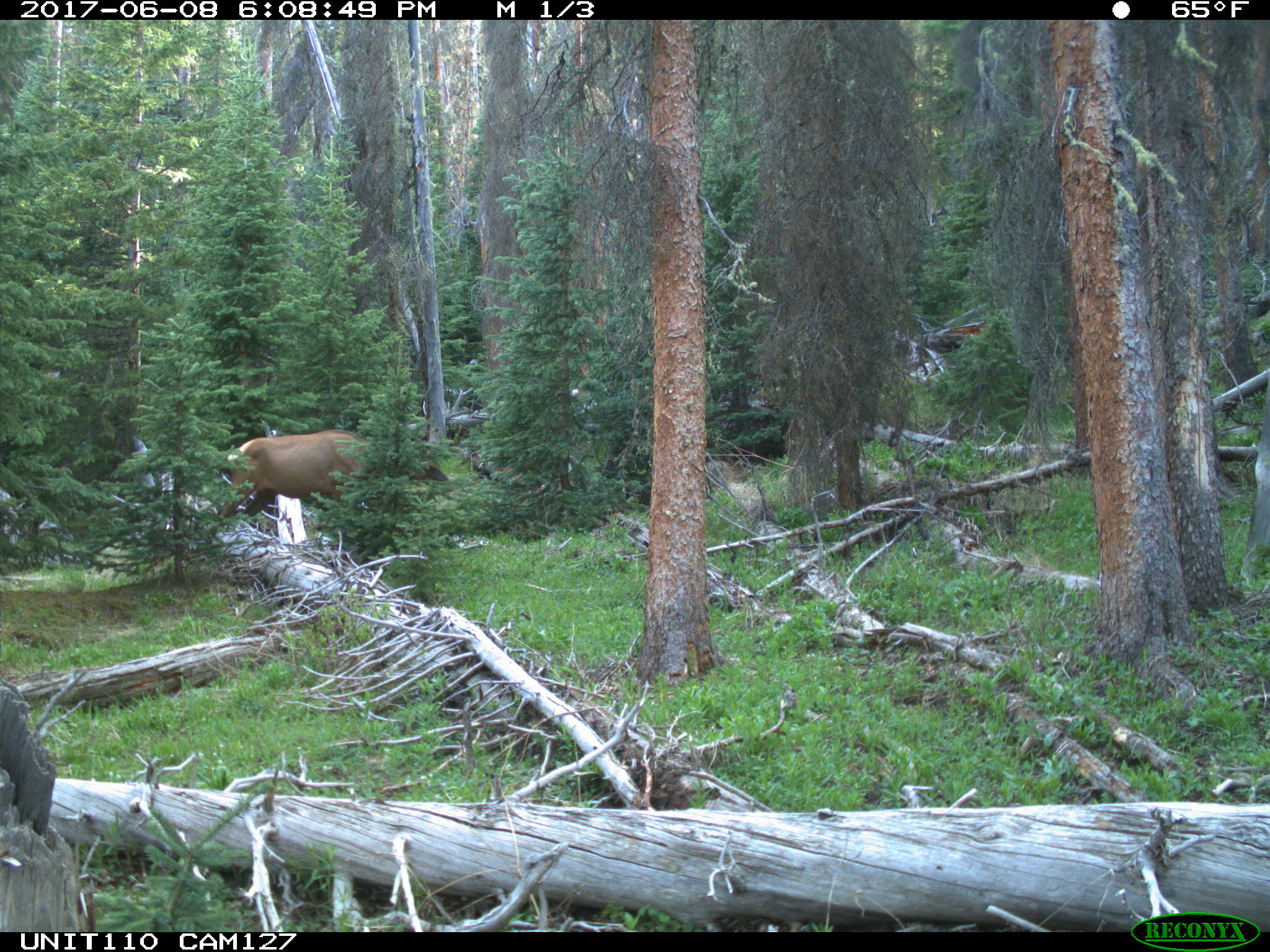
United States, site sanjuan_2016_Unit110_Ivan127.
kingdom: Animalia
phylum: Chordata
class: Mammalia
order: Artiodactyla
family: Cervidae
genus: Cervus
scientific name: Cervus elaphus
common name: red deer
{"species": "Cervus elaphus (red deer)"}